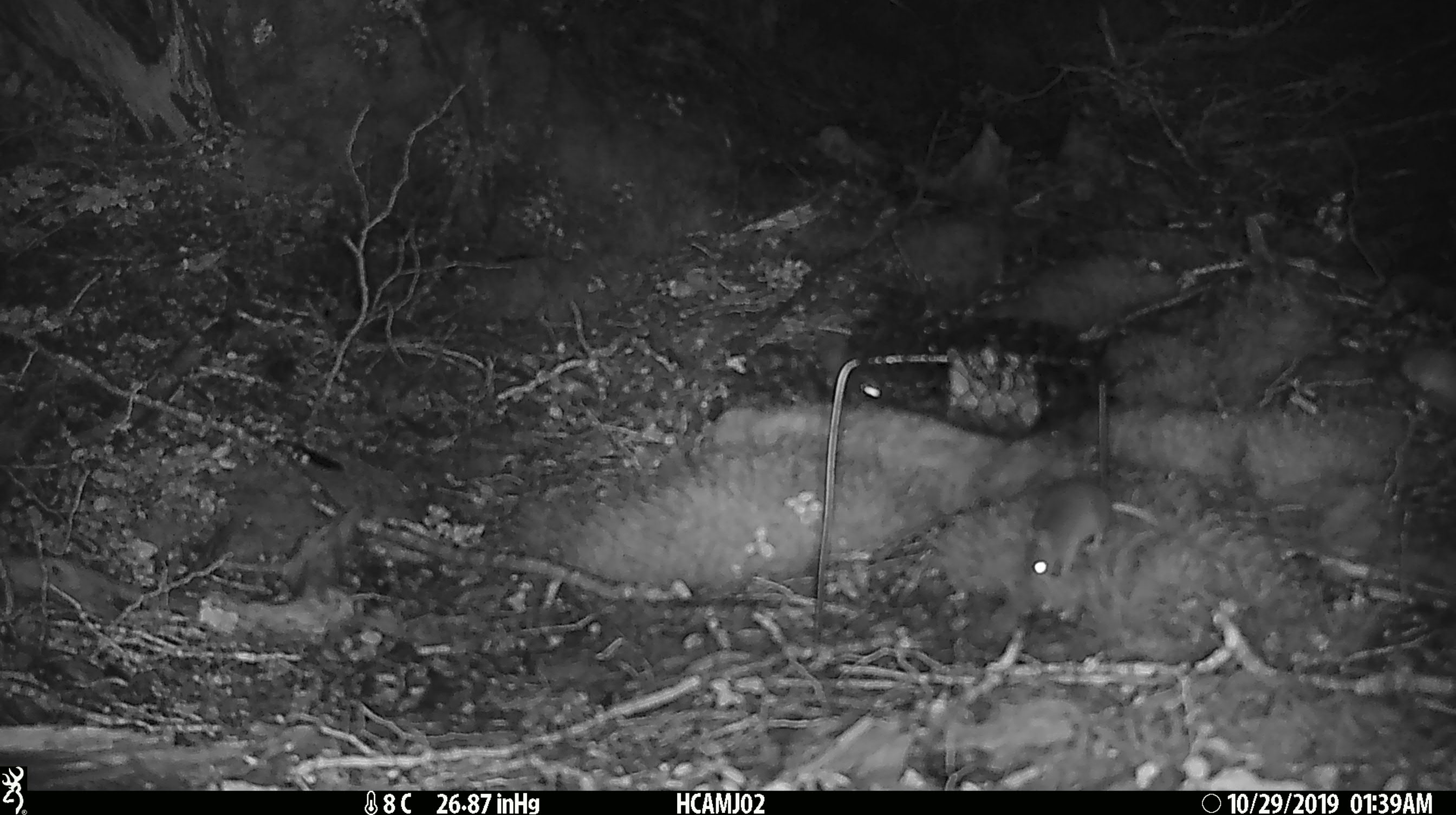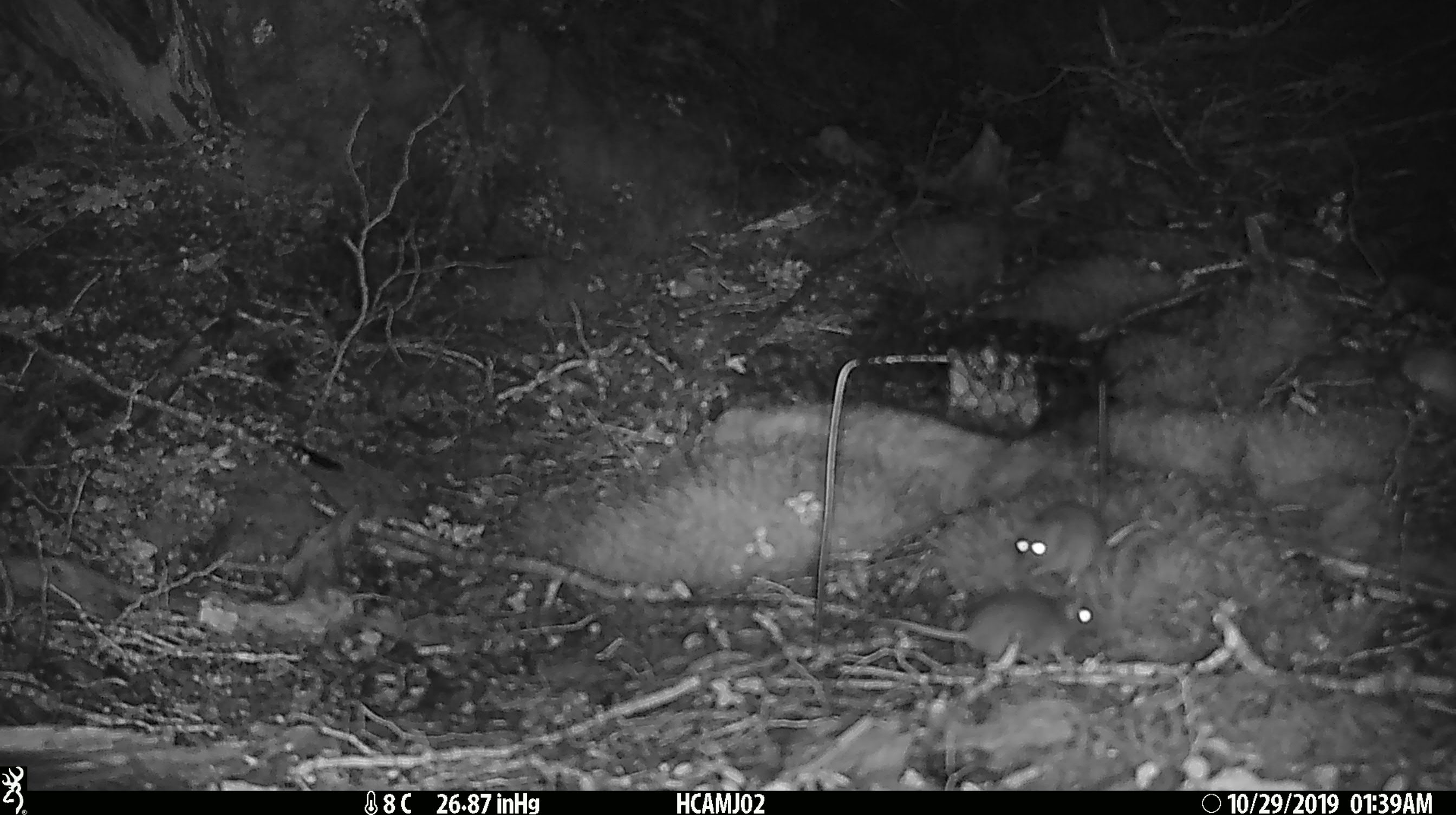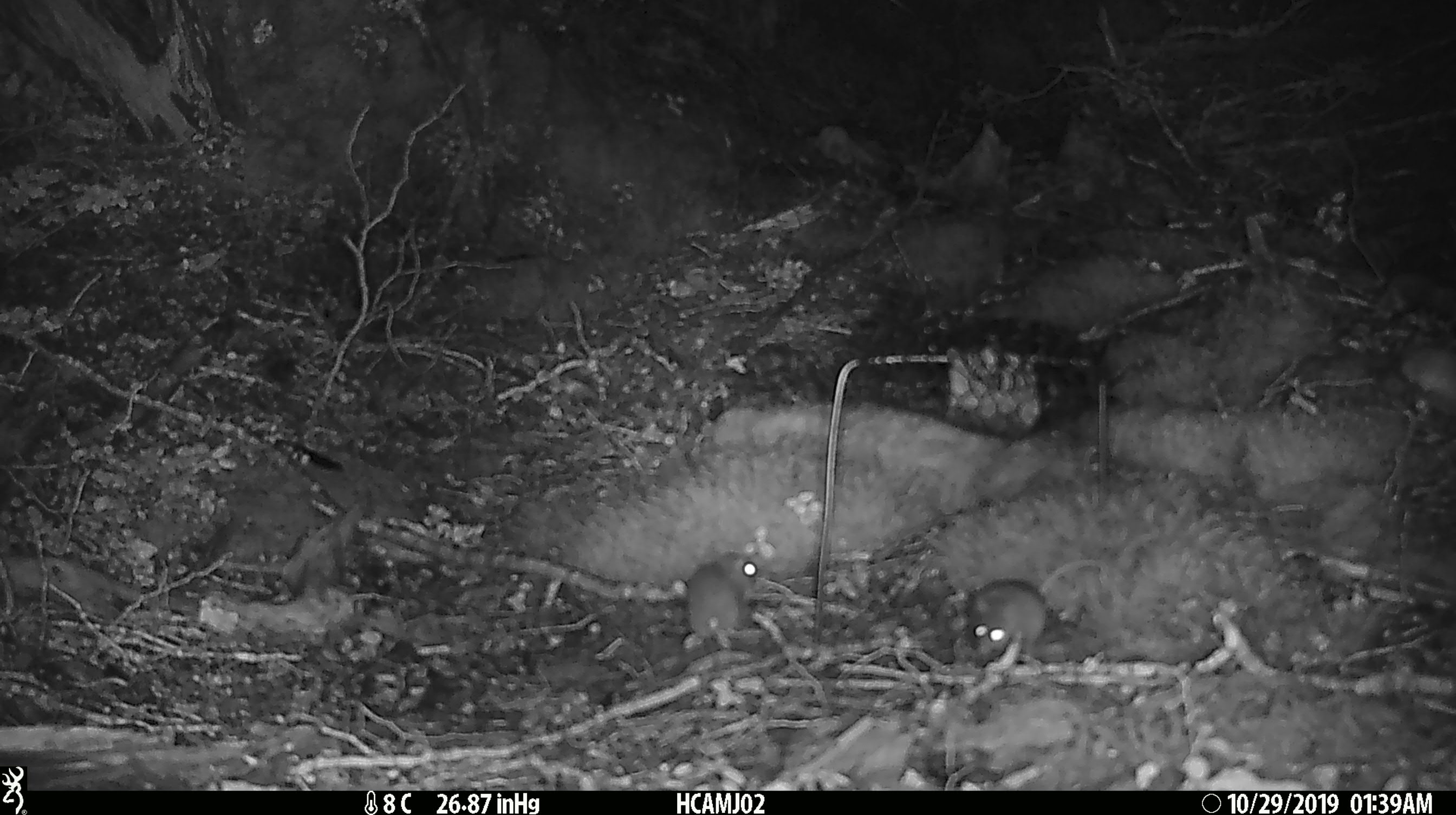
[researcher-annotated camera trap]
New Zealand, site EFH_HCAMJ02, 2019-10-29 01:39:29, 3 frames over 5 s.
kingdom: Animalia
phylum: Chordata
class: Mammalia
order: Rodentia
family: Muridae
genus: Mus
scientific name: Mus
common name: mouse